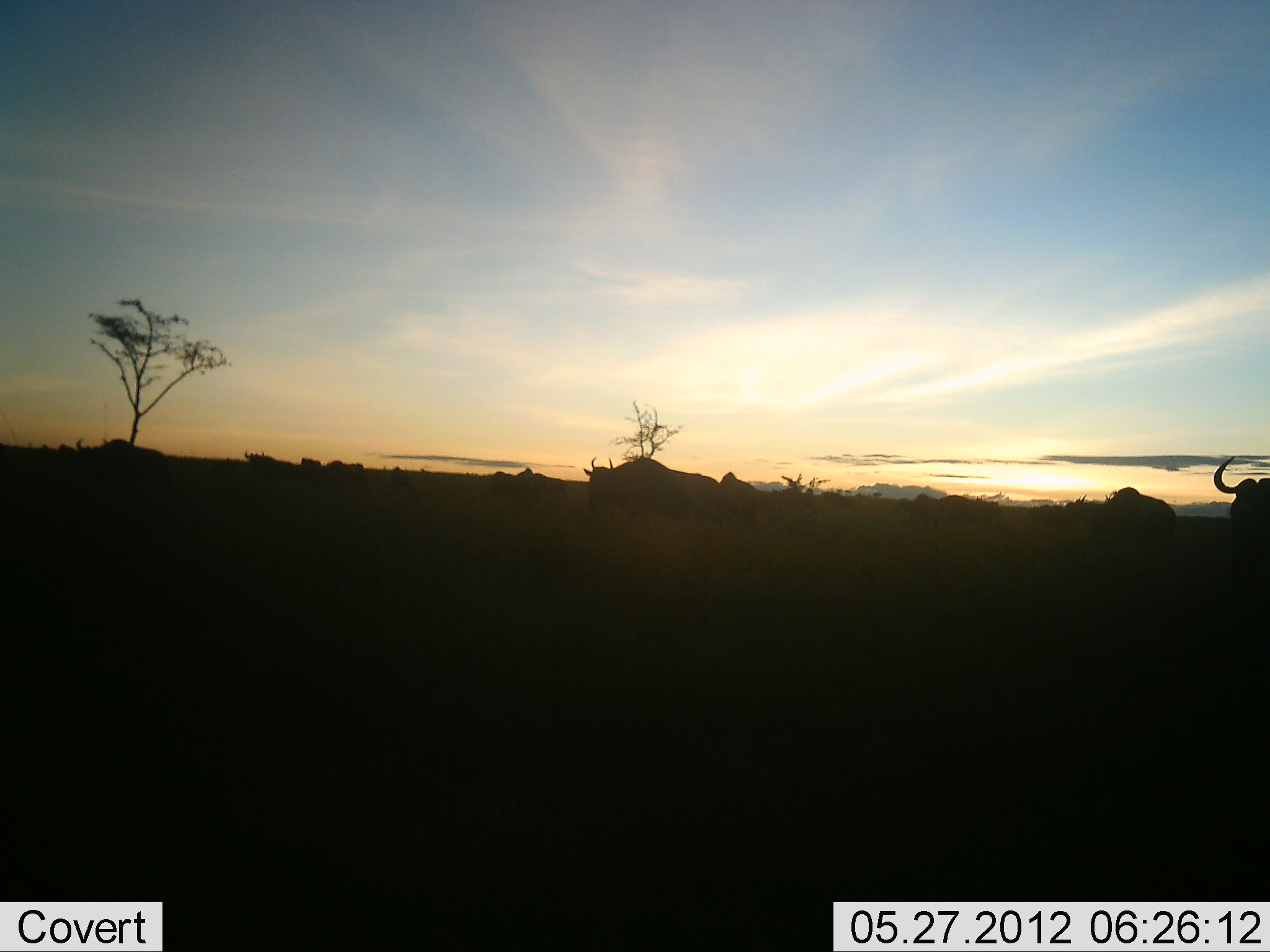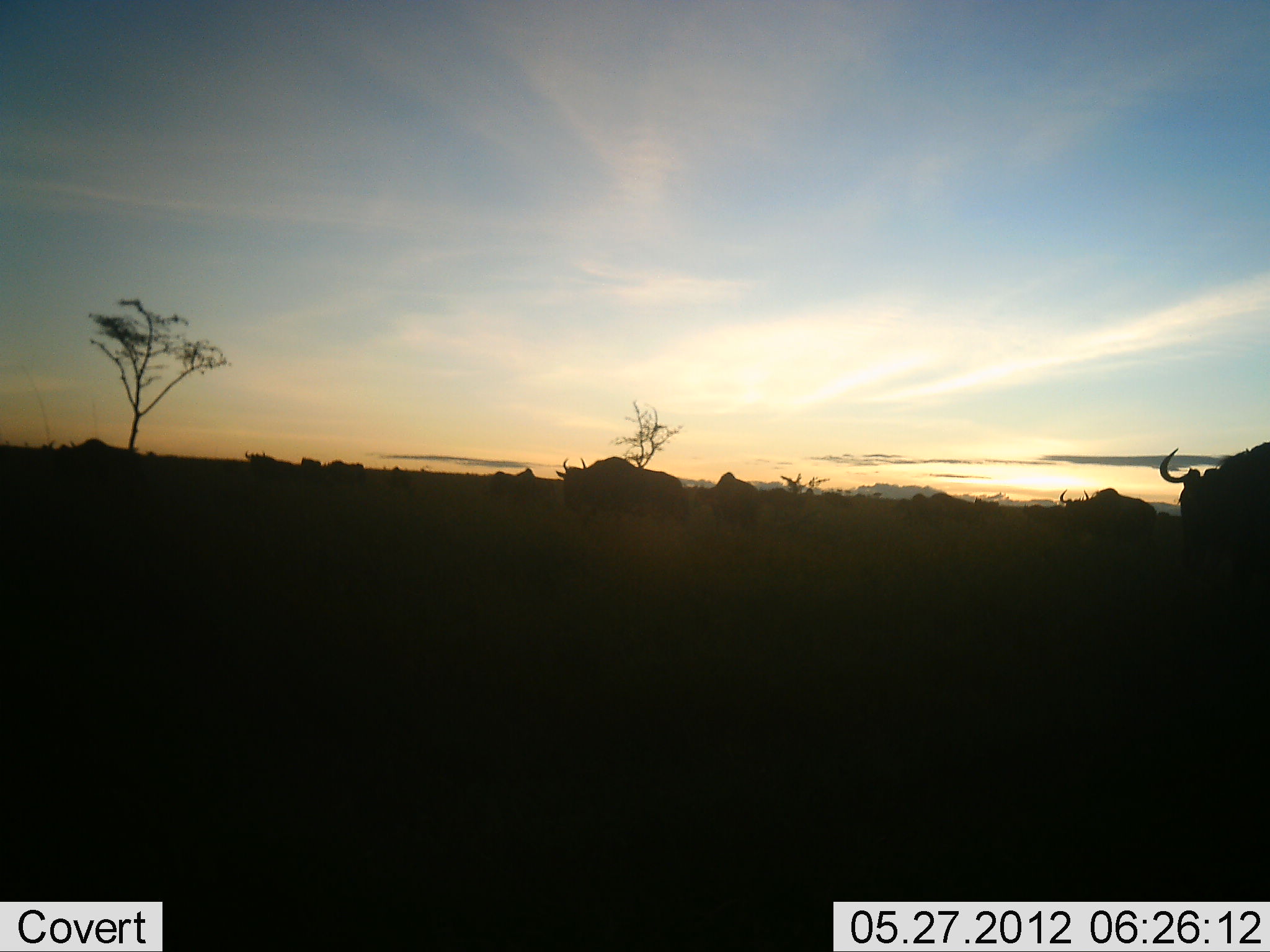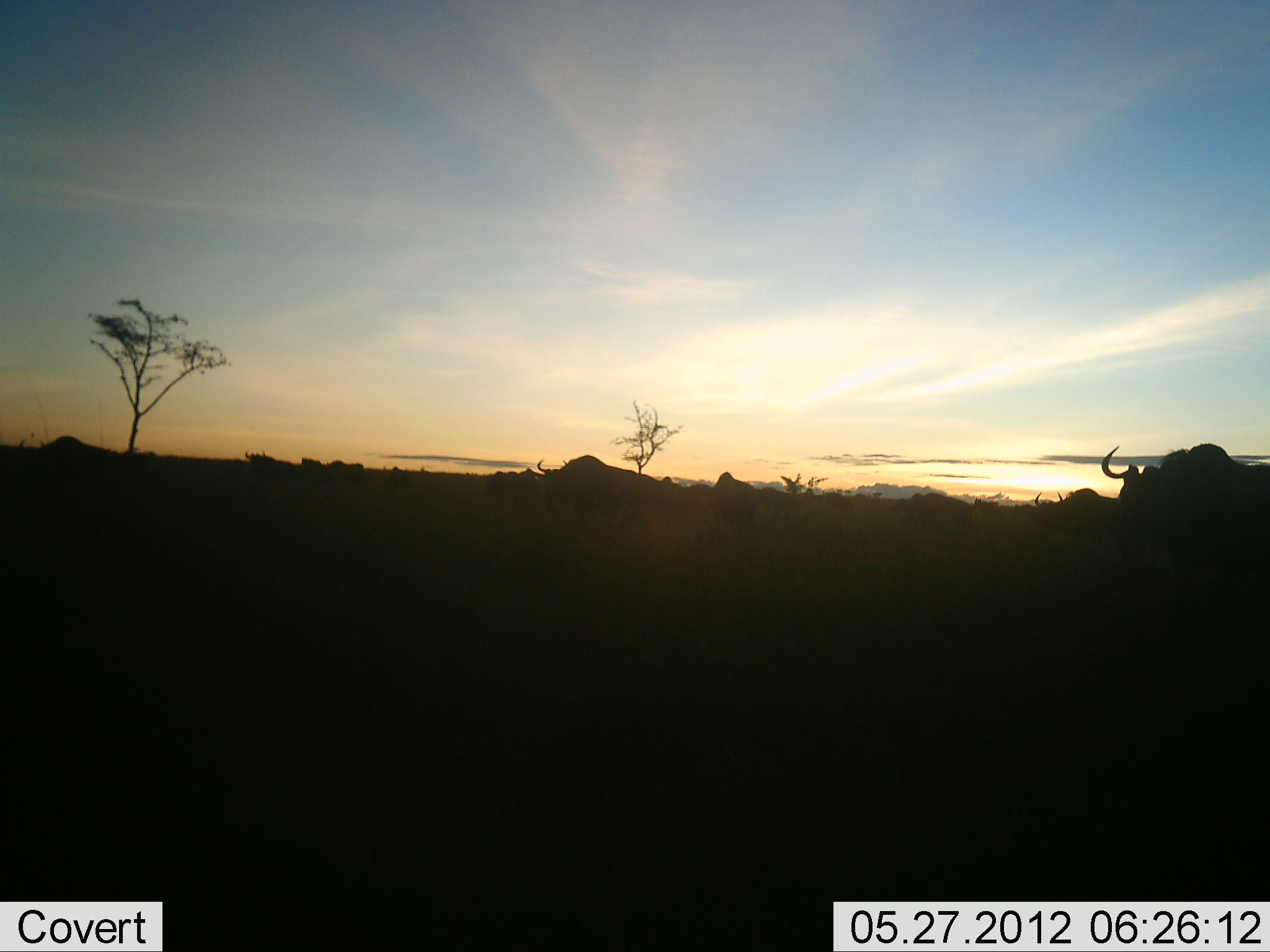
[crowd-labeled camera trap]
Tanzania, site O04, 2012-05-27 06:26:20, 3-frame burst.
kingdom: Animalia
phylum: Chordata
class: Mammalia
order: Artiodactyla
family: Bovidae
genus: Connochaetes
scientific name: Connochaetes taurinus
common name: blue wildebeest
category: wildebeest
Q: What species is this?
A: Wildebeest (blue wildebeest) (Connochaetes taurinus).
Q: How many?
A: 11-50.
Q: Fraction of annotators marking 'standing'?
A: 20%.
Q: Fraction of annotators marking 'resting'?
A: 0%.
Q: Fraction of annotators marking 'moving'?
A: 100%.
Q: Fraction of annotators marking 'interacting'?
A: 0%.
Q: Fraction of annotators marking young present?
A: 0%.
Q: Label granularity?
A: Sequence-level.